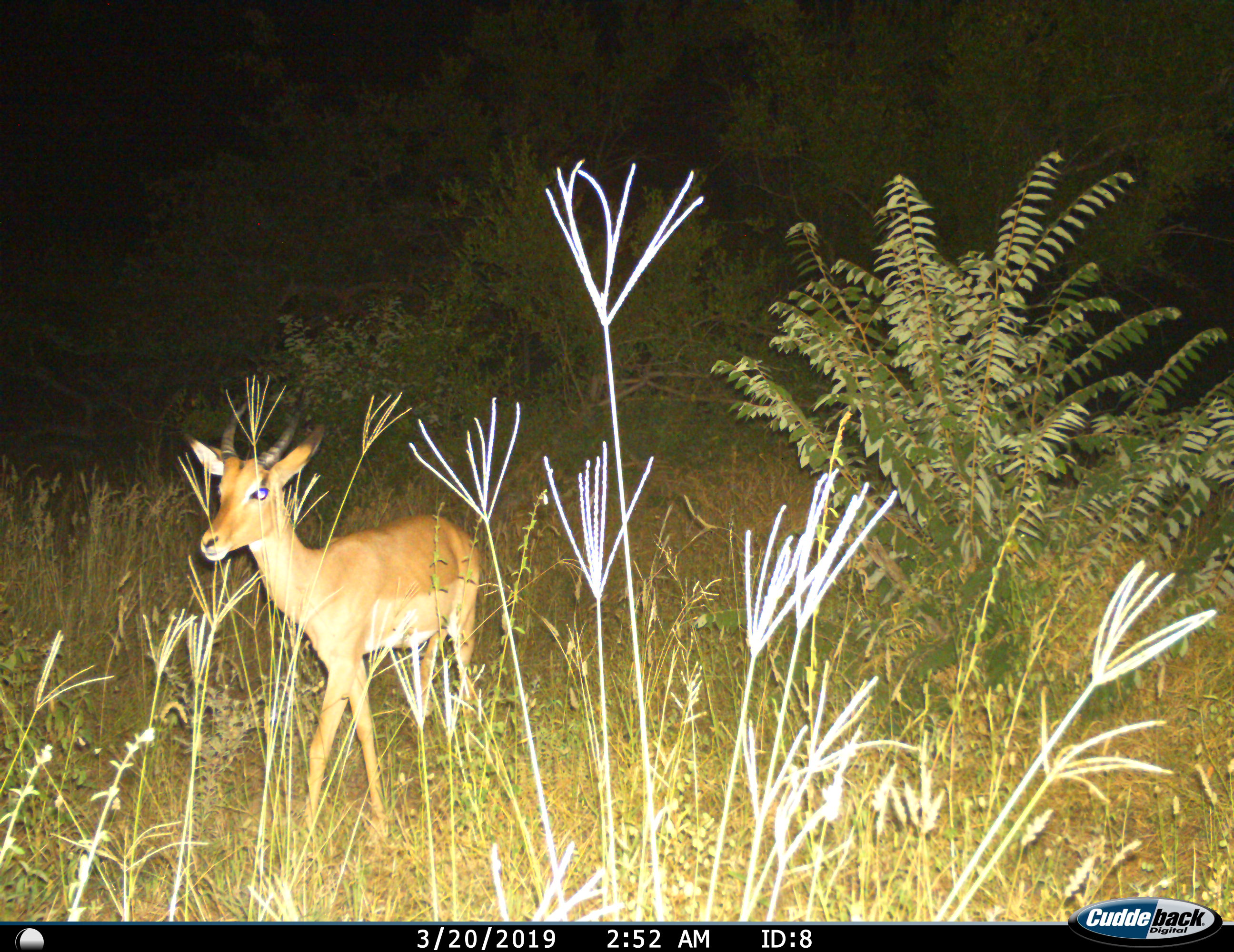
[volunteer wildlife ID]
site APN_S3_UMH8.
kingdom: Animalia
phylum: Chordata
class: Mammalia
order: Artiodactyla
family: Bovidae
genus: Aepyceros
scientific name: Aepyceros melampus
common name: impala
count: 1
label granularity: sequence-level